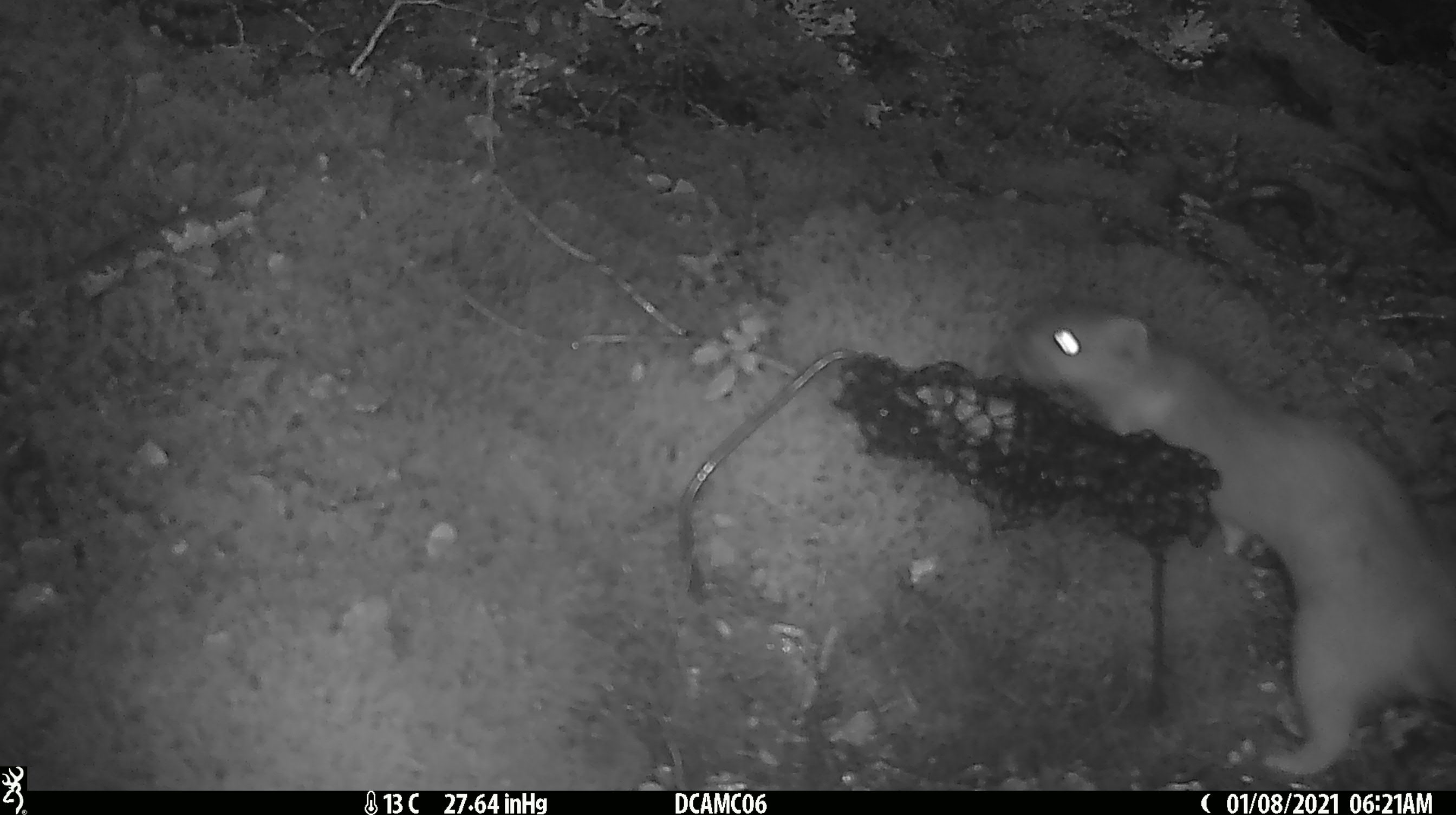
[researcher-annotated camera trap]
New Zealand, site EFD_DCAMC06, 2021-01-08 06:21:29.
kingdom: Animalia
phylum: Chordata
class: Mammalia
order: Carnivora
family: Mustelidae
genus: Mustela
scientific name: Mustela erminea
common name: stoat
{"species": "stoat (Mustela erminea)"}